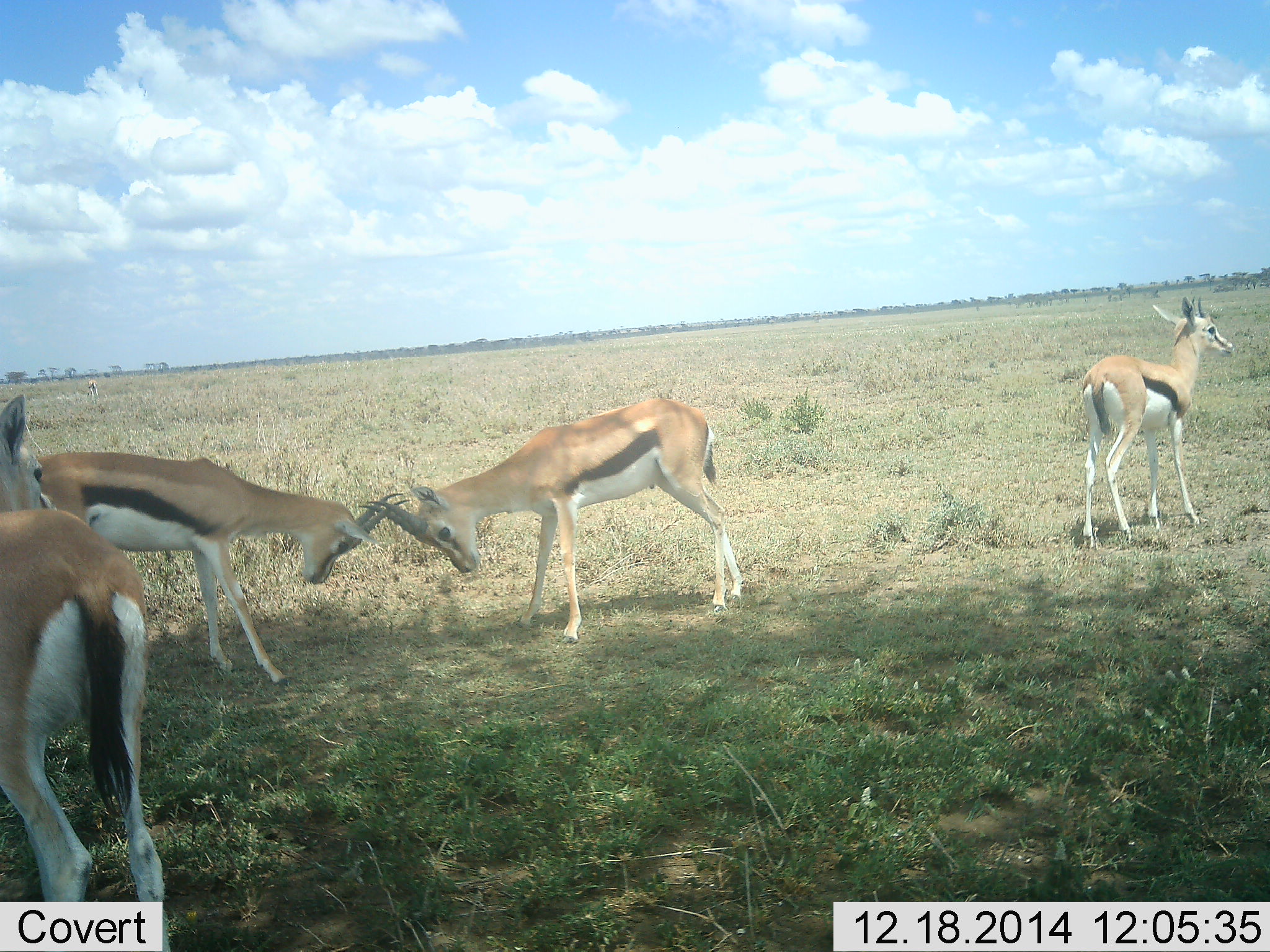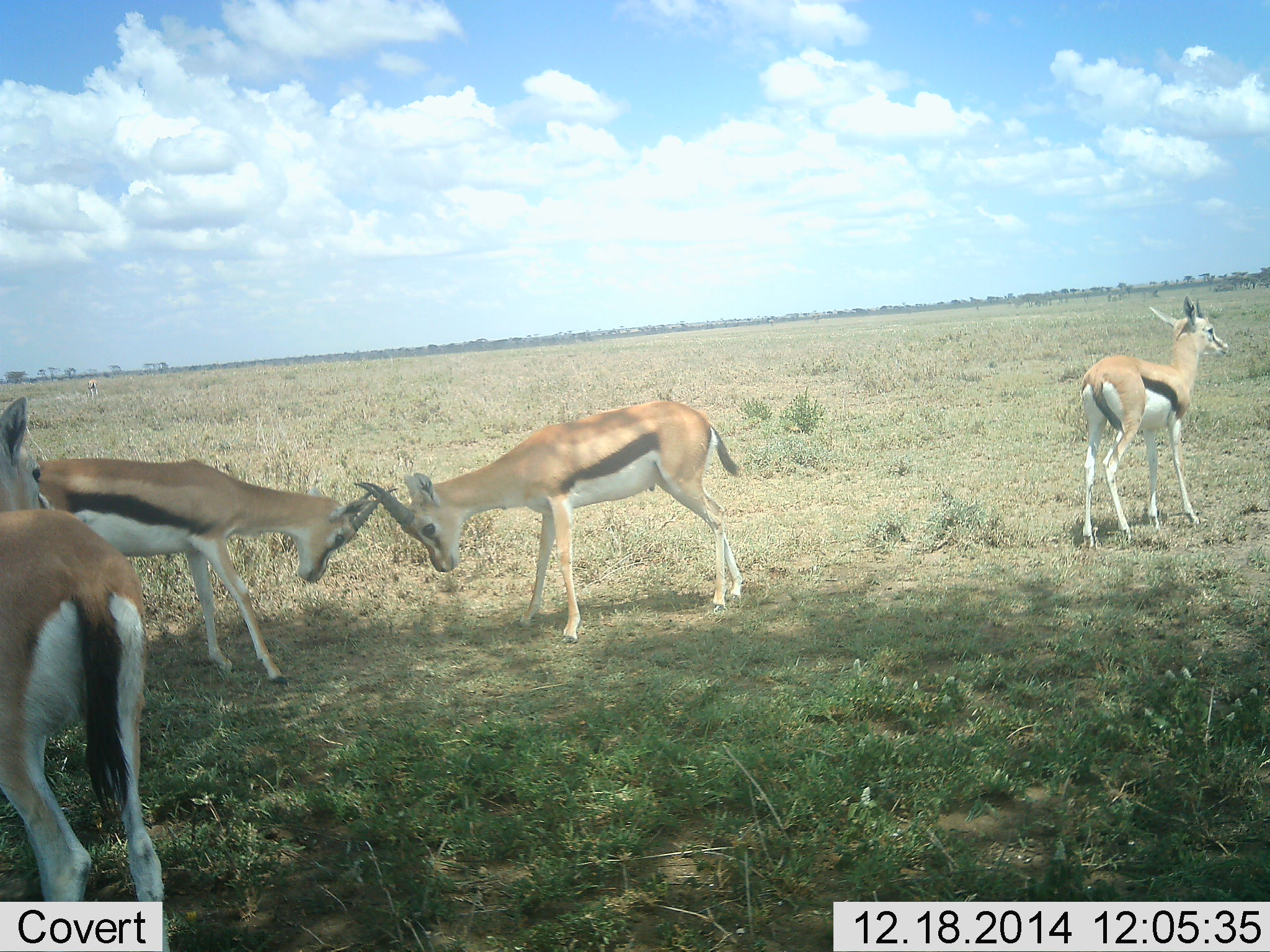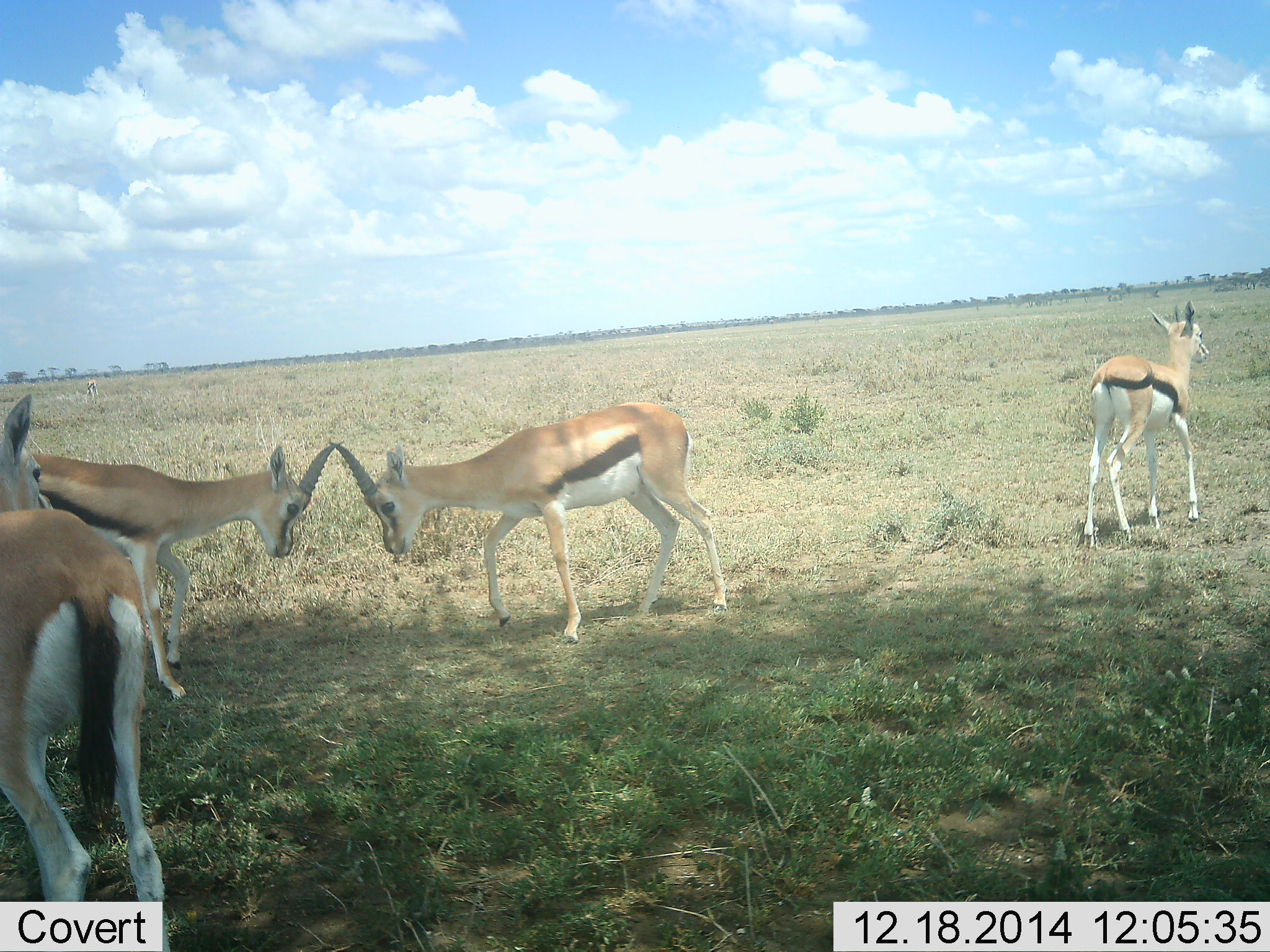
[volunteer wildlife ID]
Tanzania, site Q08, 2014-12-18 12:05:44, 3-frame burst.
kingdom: Animalia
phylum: Chordata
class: Mammalia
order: Artiodactyla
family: Bovidae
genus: Eudorcas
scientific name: Eudorcas thomsonii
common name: thomson's gazelle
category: gazellethomsons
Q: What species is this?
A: Gazellethomsons (thomson's gazelle) (Eudorcas thomsonii).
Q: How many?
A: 4.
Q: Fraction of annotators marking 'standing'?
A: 90%.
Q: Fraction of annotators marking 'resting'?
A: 10%.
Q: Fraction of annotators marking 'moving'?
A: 10%.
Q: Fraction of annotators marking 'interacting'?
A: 90%.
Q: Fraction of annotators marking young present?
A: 0%.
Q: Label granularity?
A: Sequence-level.